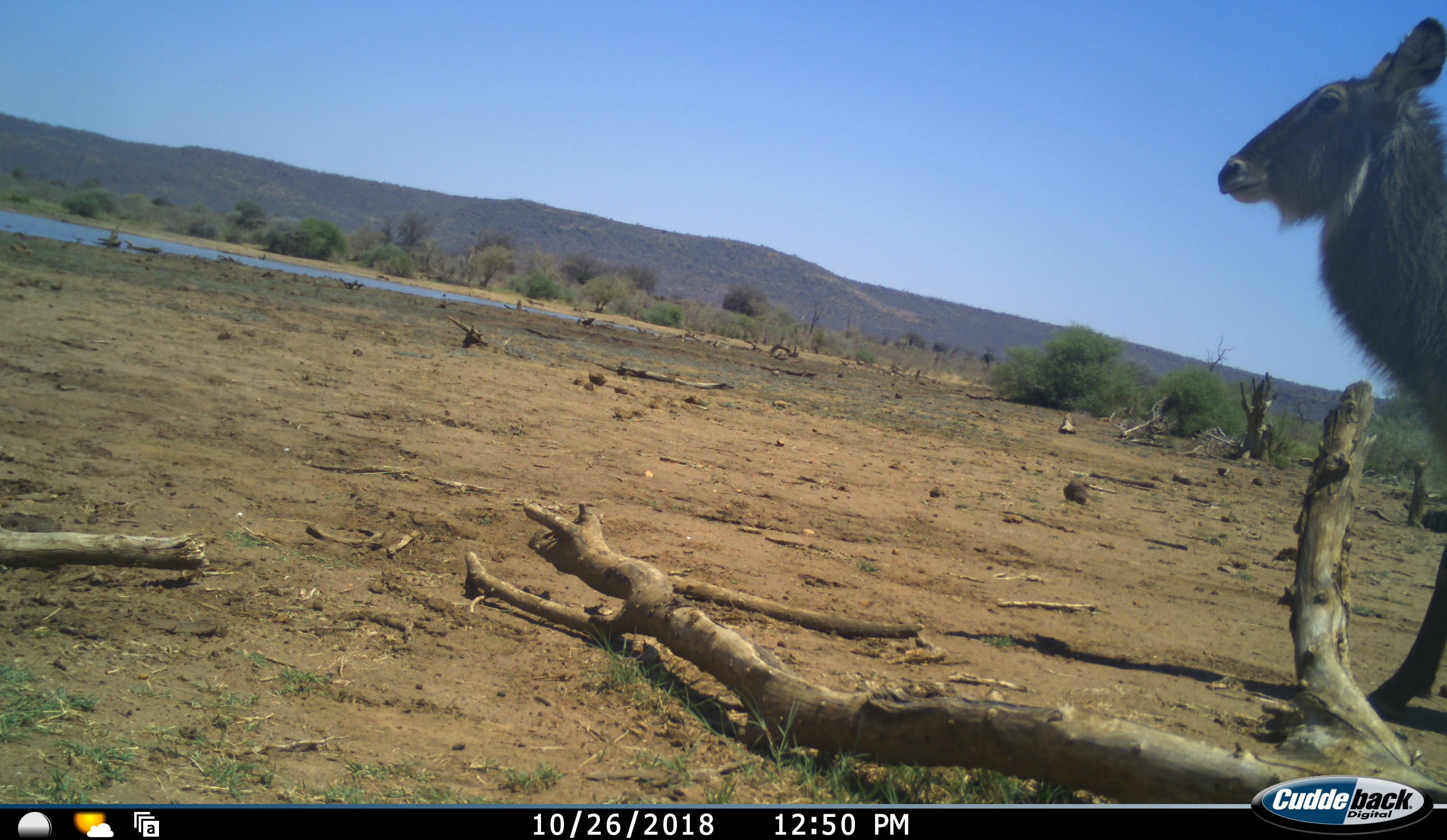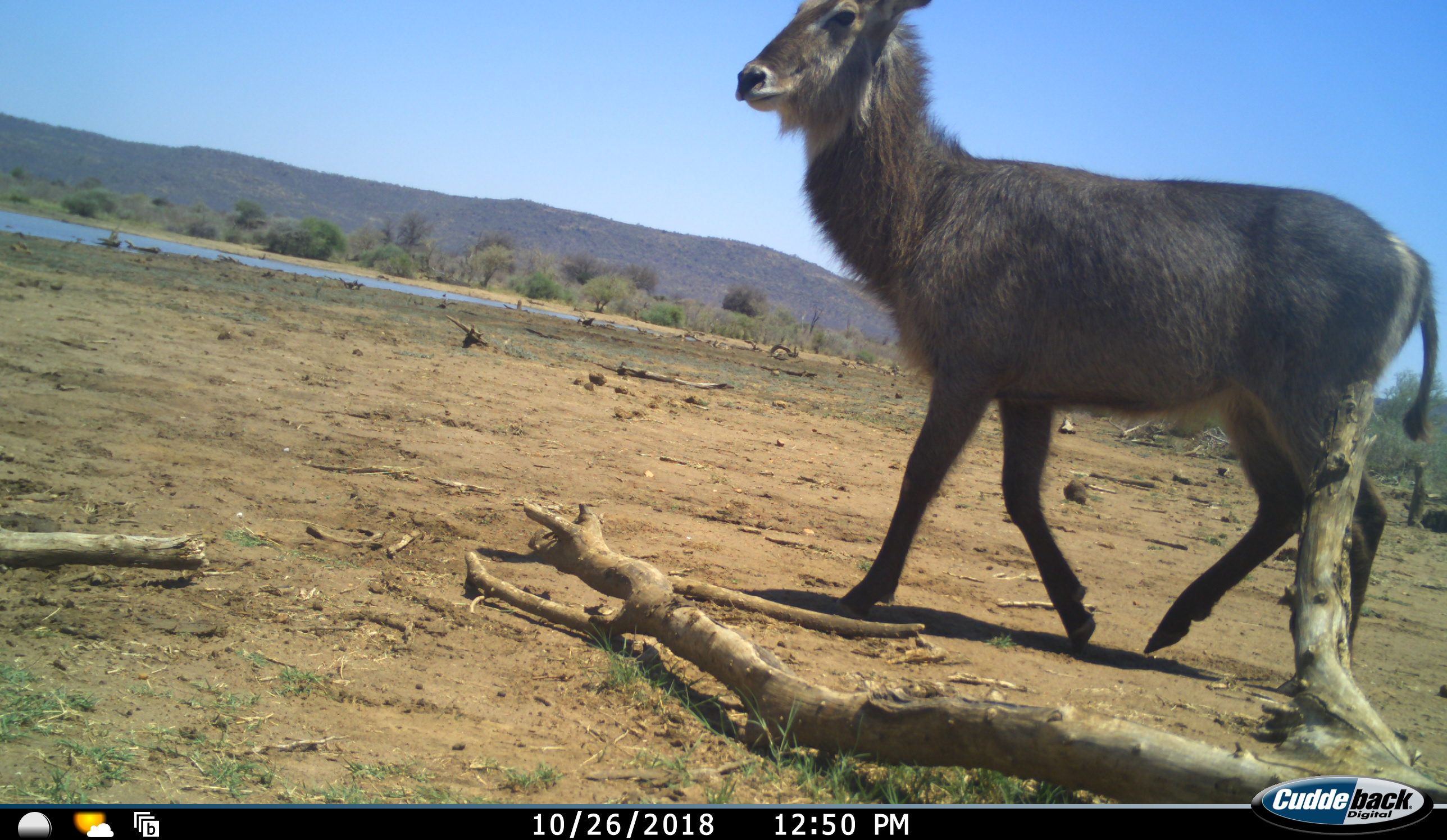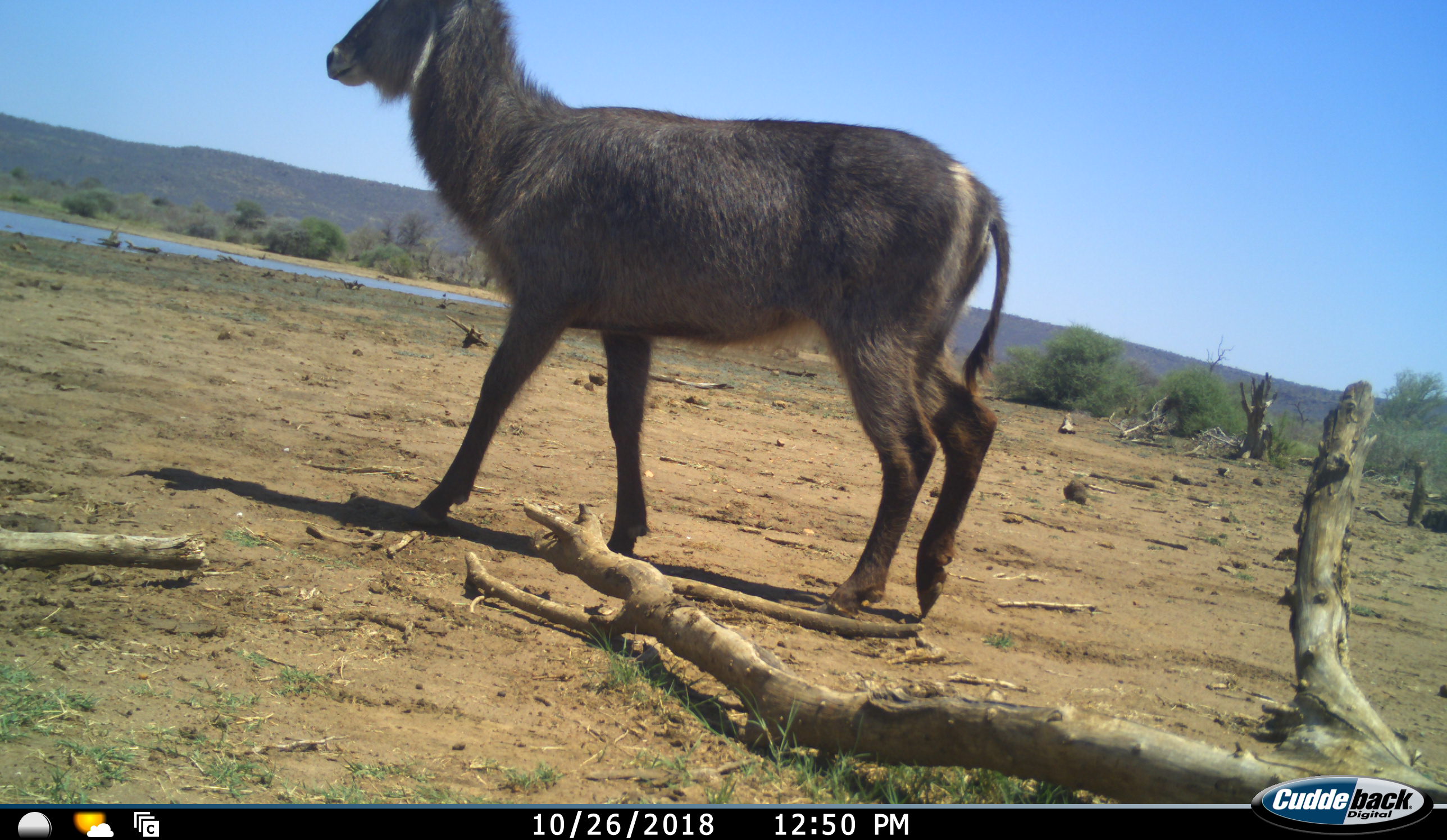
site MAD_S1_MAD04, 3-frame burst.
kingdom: Animalia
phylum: Chordata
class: Mammalia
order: Artiodactyla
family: Bovidae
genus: Kobus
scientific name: Kobus ellipsiprymnus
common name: waterbuck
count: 1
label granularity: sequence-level